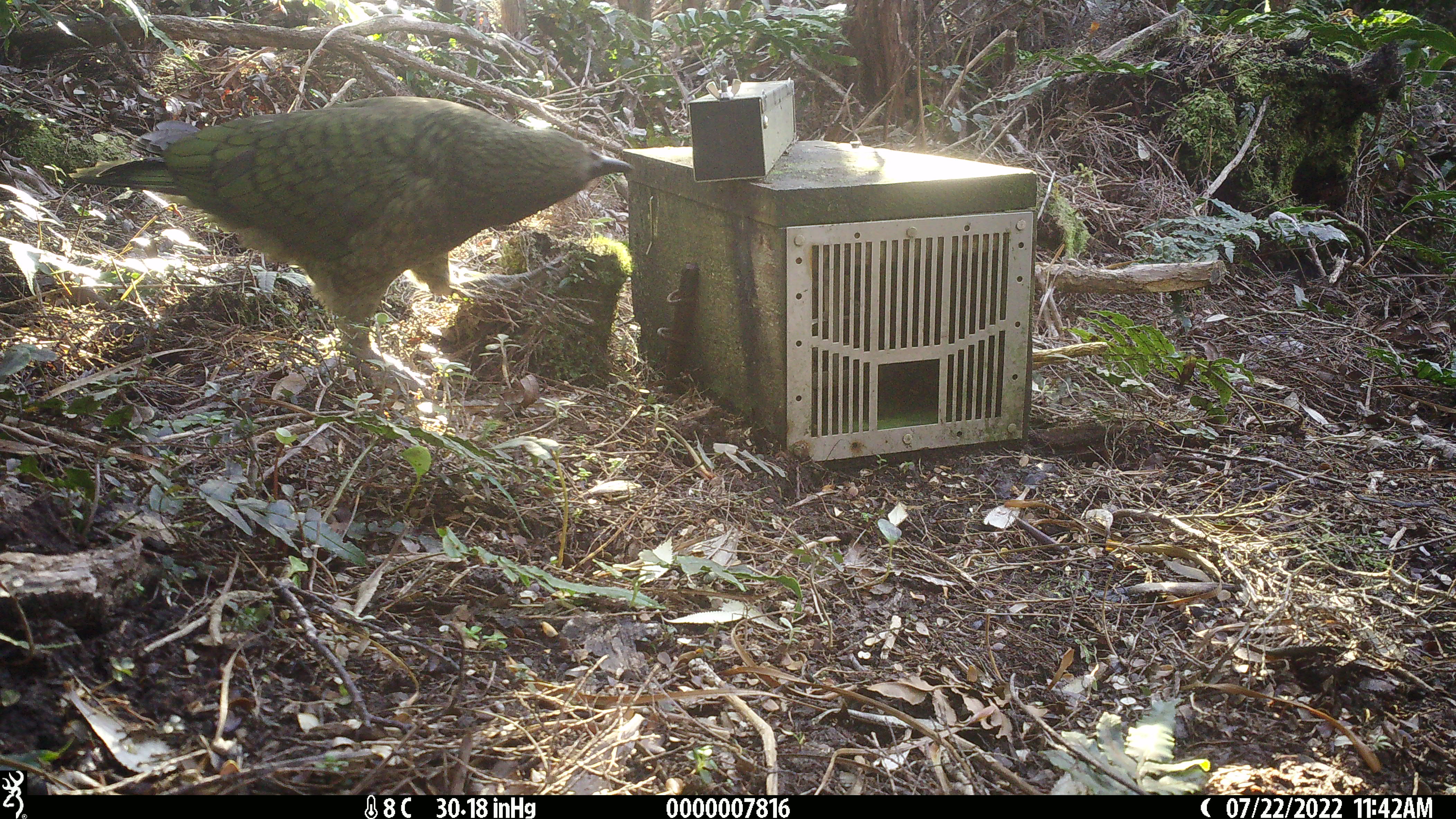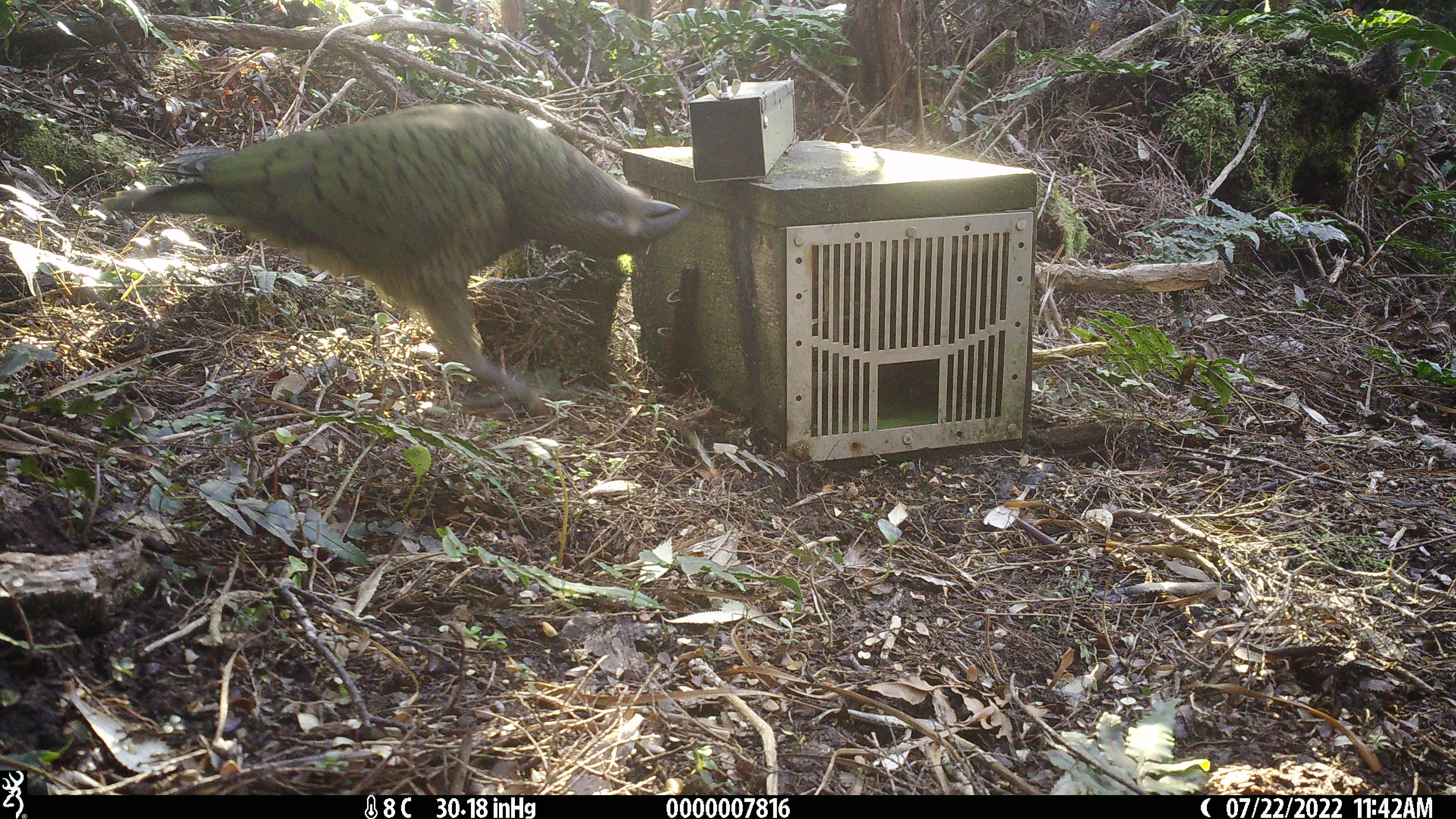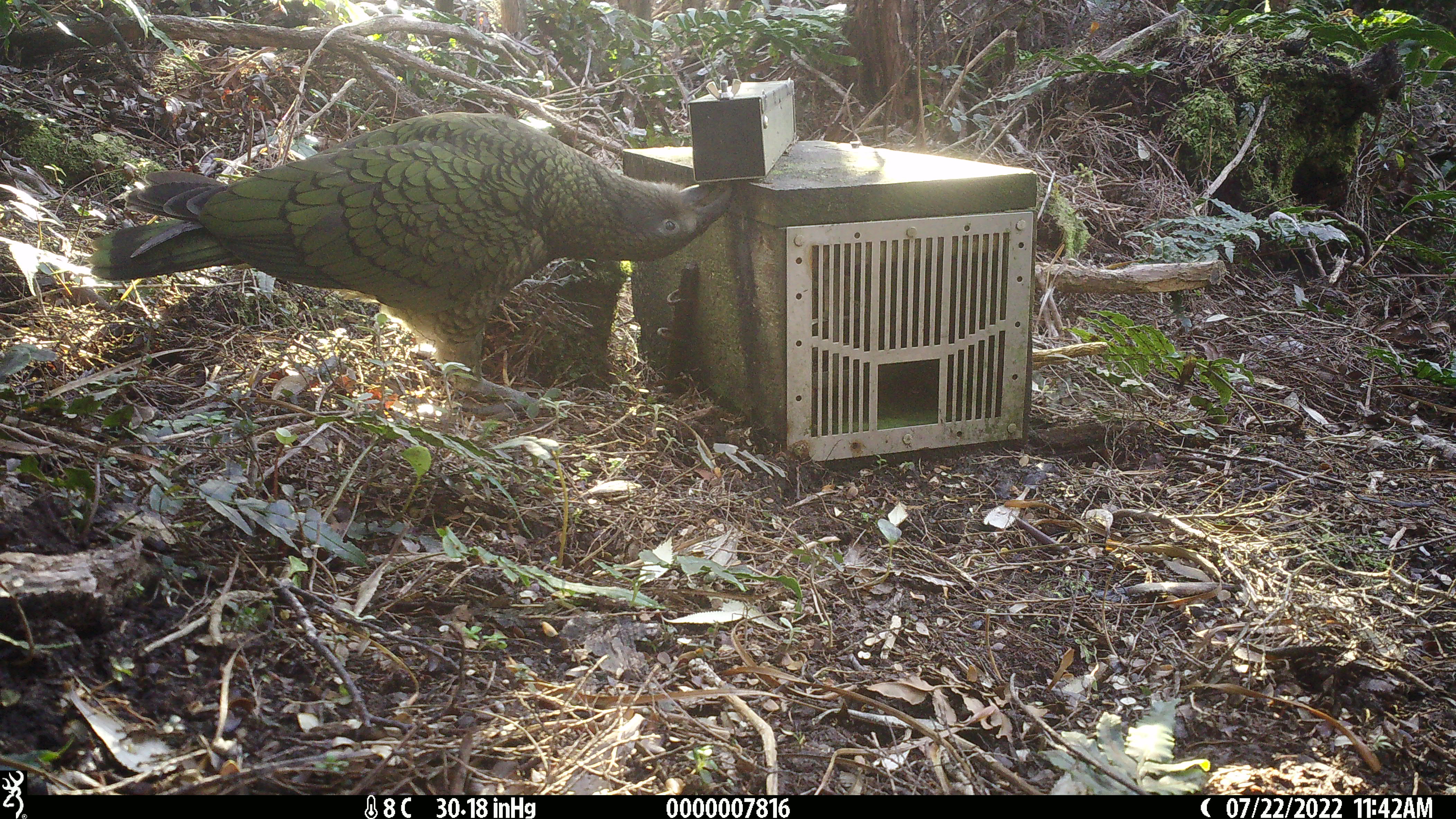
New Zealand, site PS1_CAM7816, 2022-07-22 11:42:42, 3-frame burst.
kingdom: Animalia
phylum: Chordata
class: Aves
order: Psittaciformes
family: Strigopidae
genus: Nestor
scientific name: Nestor notabilis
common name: kea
Kea (Nestor notabilis).